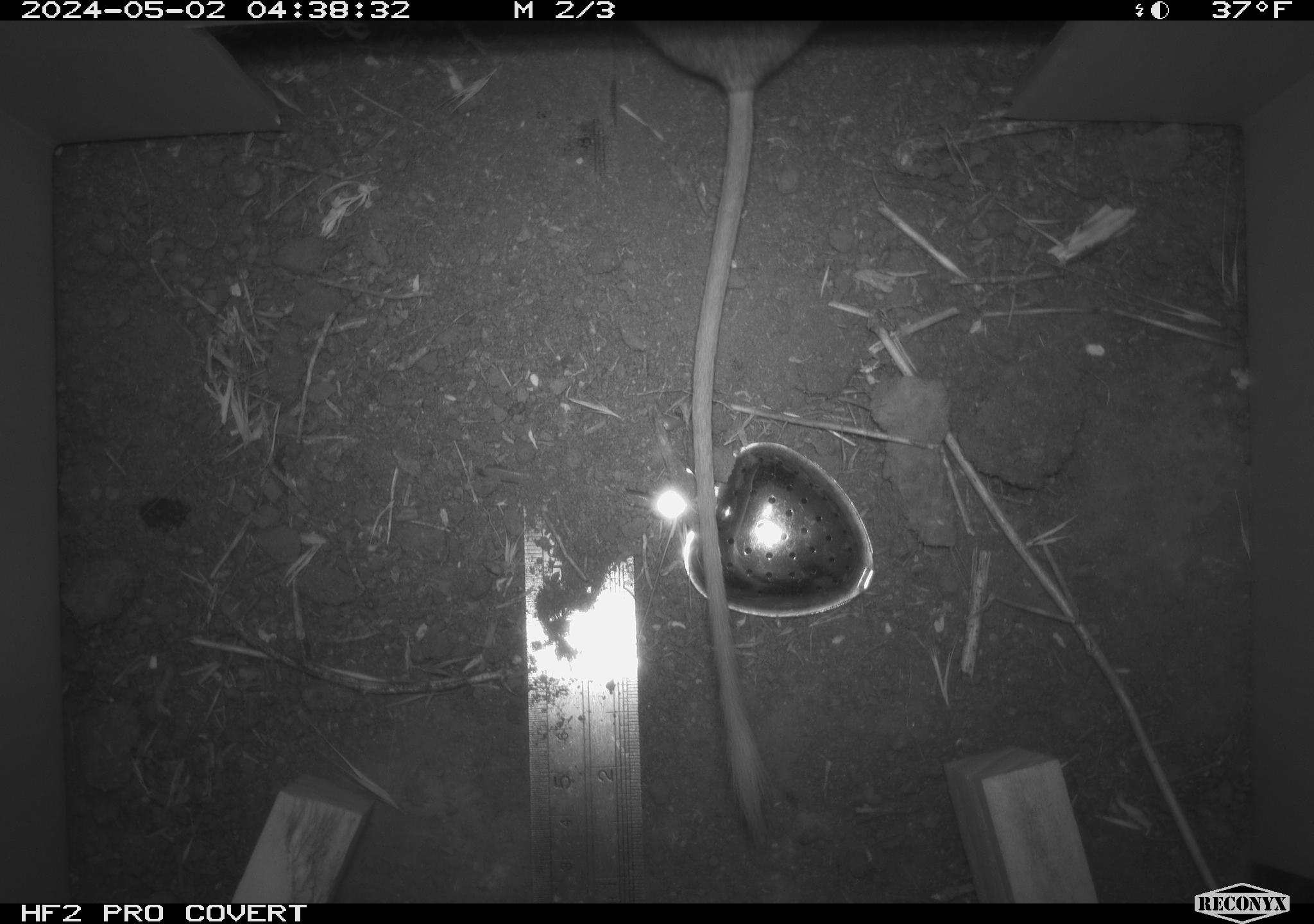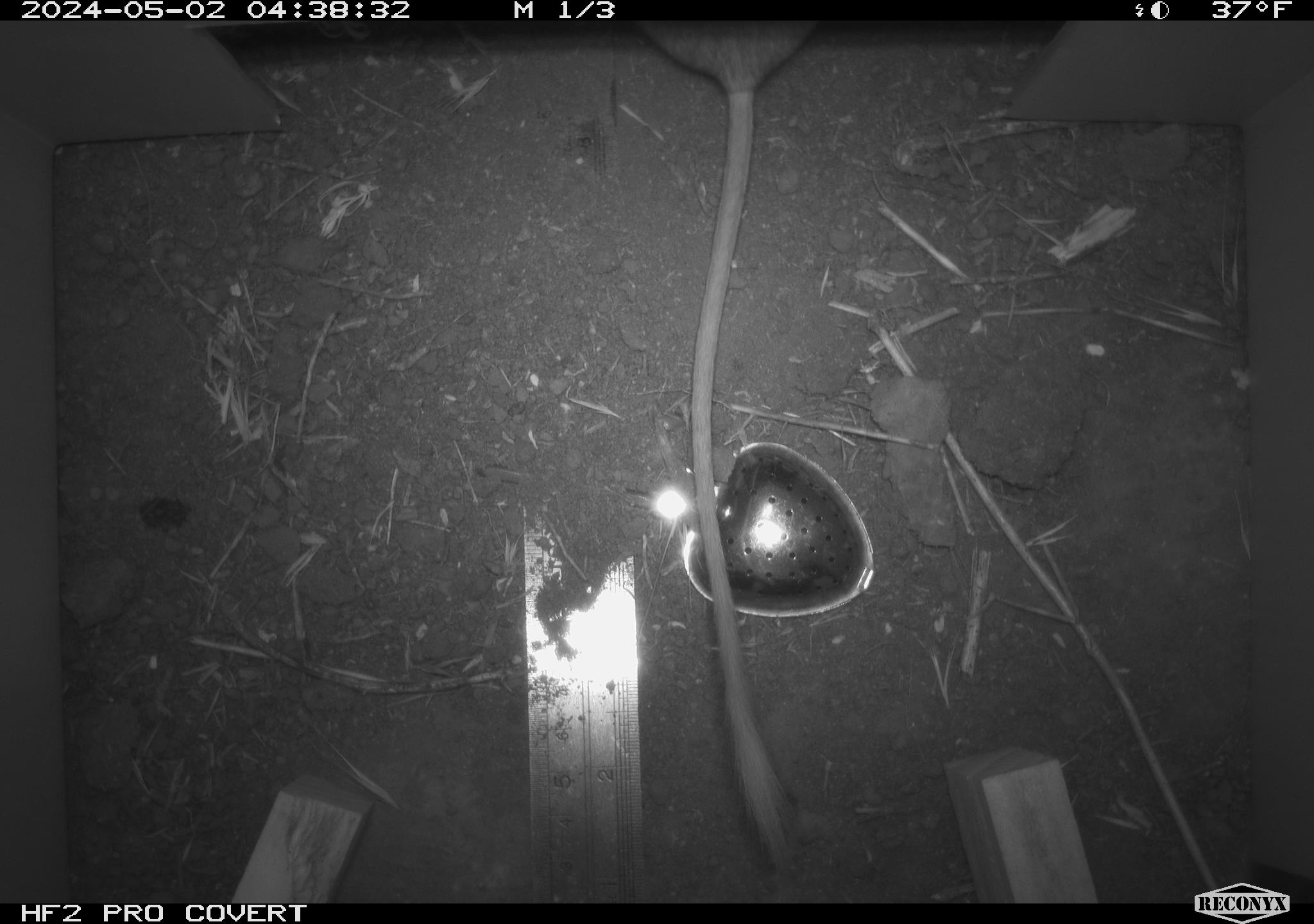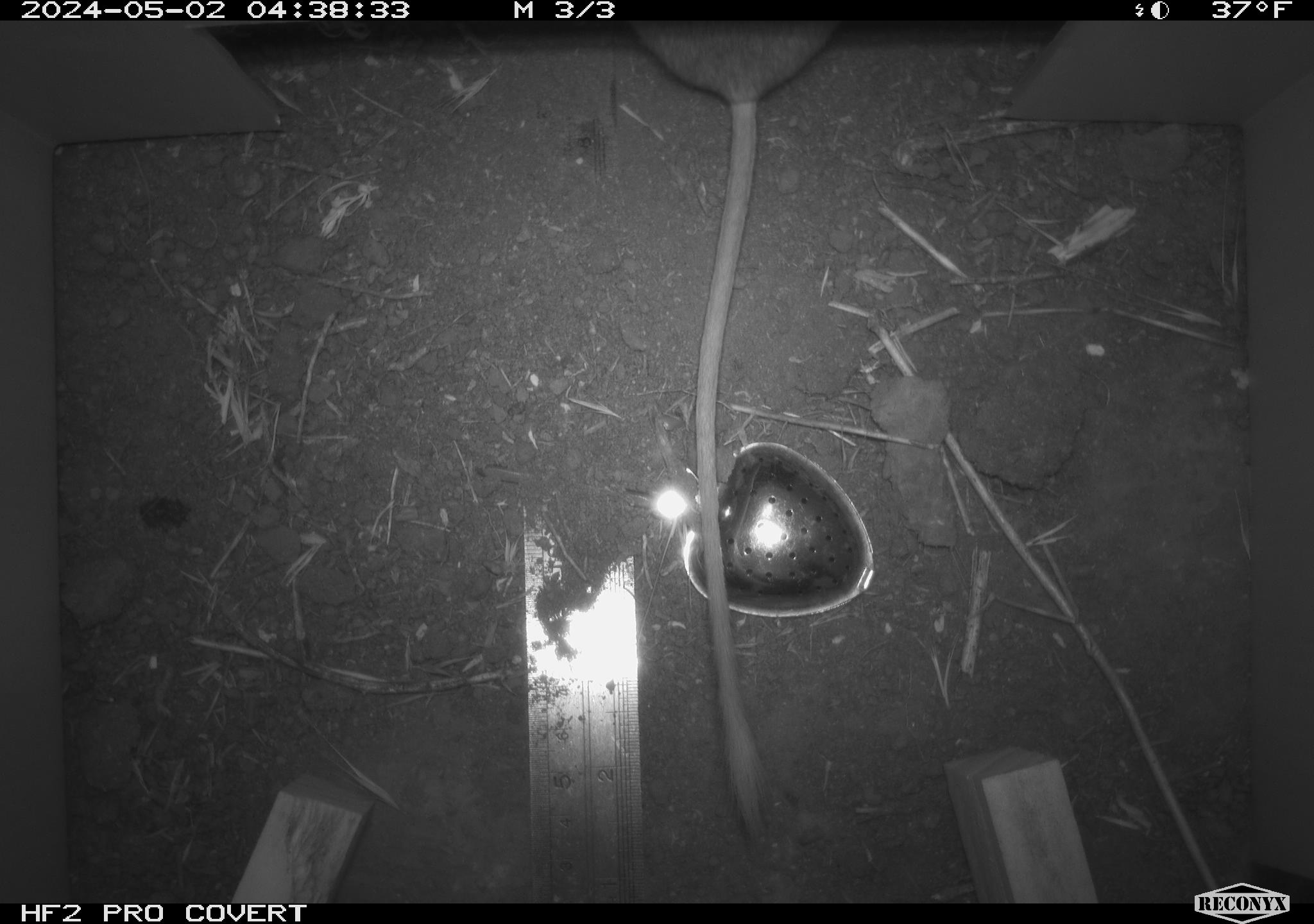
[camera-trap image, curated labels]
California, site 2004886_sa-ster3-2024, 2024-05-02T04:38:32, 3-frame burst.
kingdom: Animalia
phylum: Chordata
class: Mammalia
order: Rodentia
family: Heteromyidae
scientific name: Heteromyidae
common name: kangaroo rats and pocket mice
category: heteromyidae family